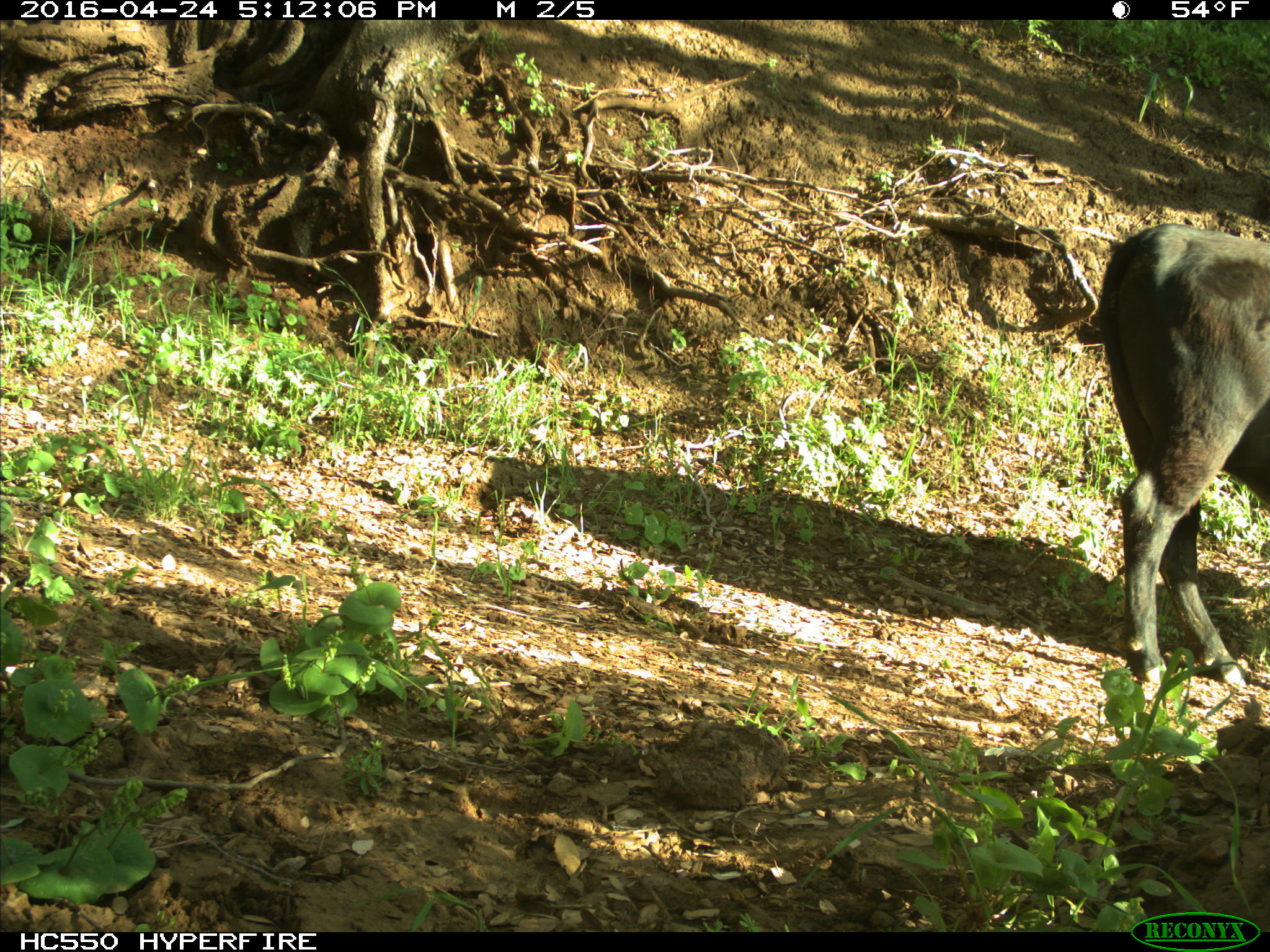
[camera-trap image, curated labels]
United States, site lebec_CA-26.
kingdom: Animalia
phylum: Chordata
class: Mammalia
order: Artiodactyla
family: Bovidae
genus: Bos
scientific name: Bos taurus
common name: domestic cow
Bos taurus (domestic cow).